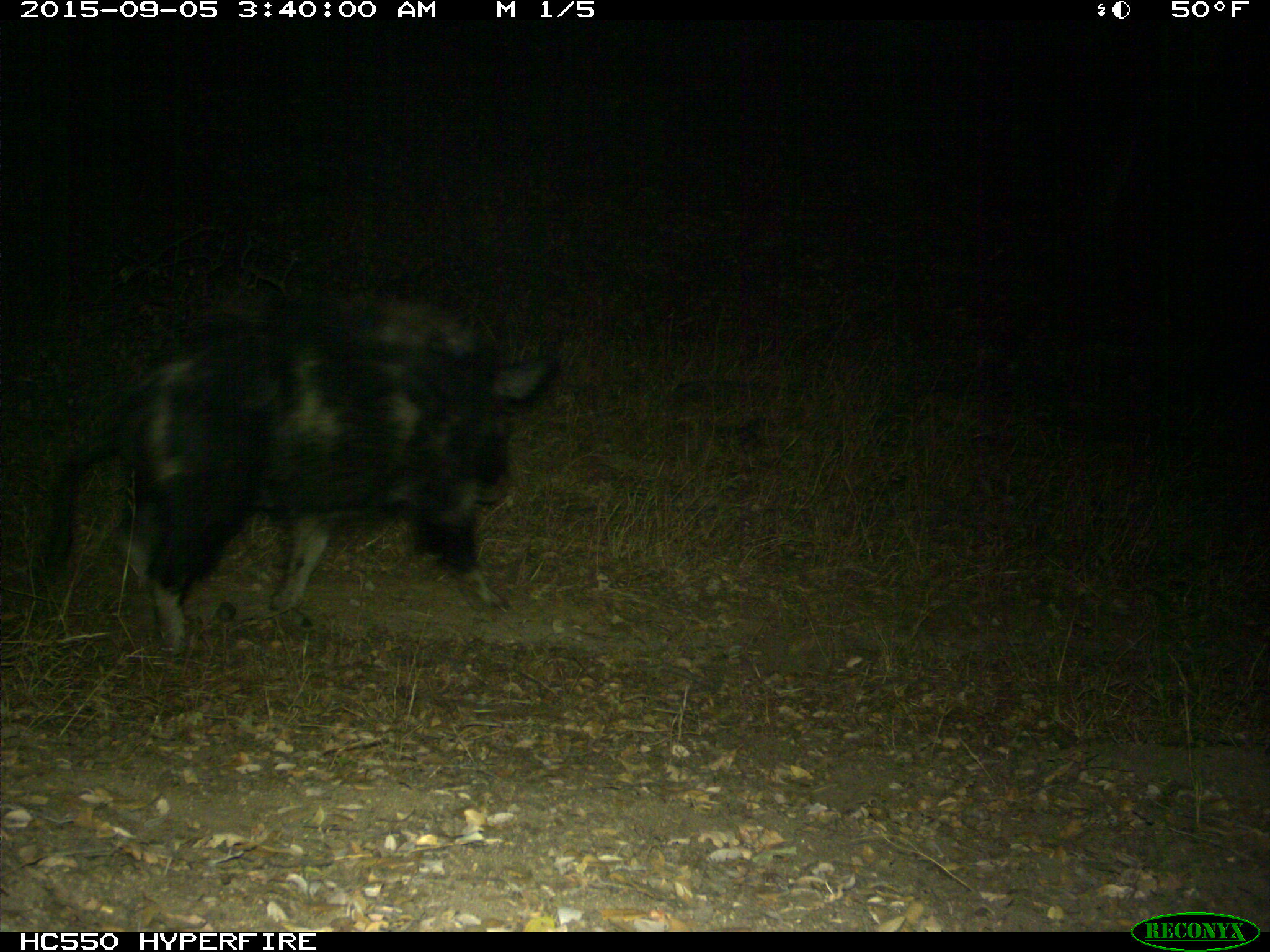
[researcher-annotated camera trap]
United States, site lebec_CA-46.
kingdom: Animalia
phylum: Chordata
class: Mammalia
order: Artiodactyla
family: Suidae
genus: Sus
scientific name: Sus scrofa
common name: wild boar